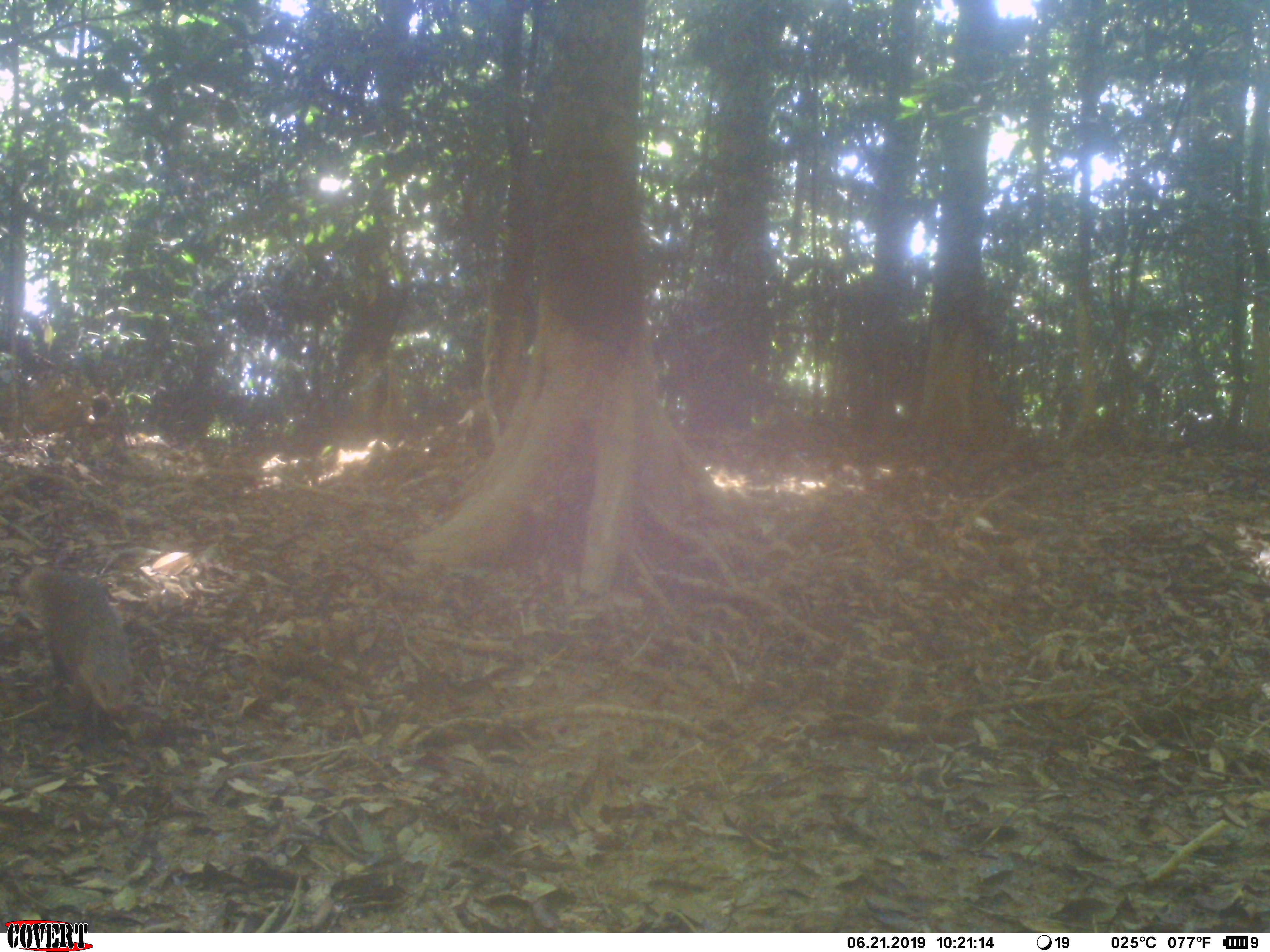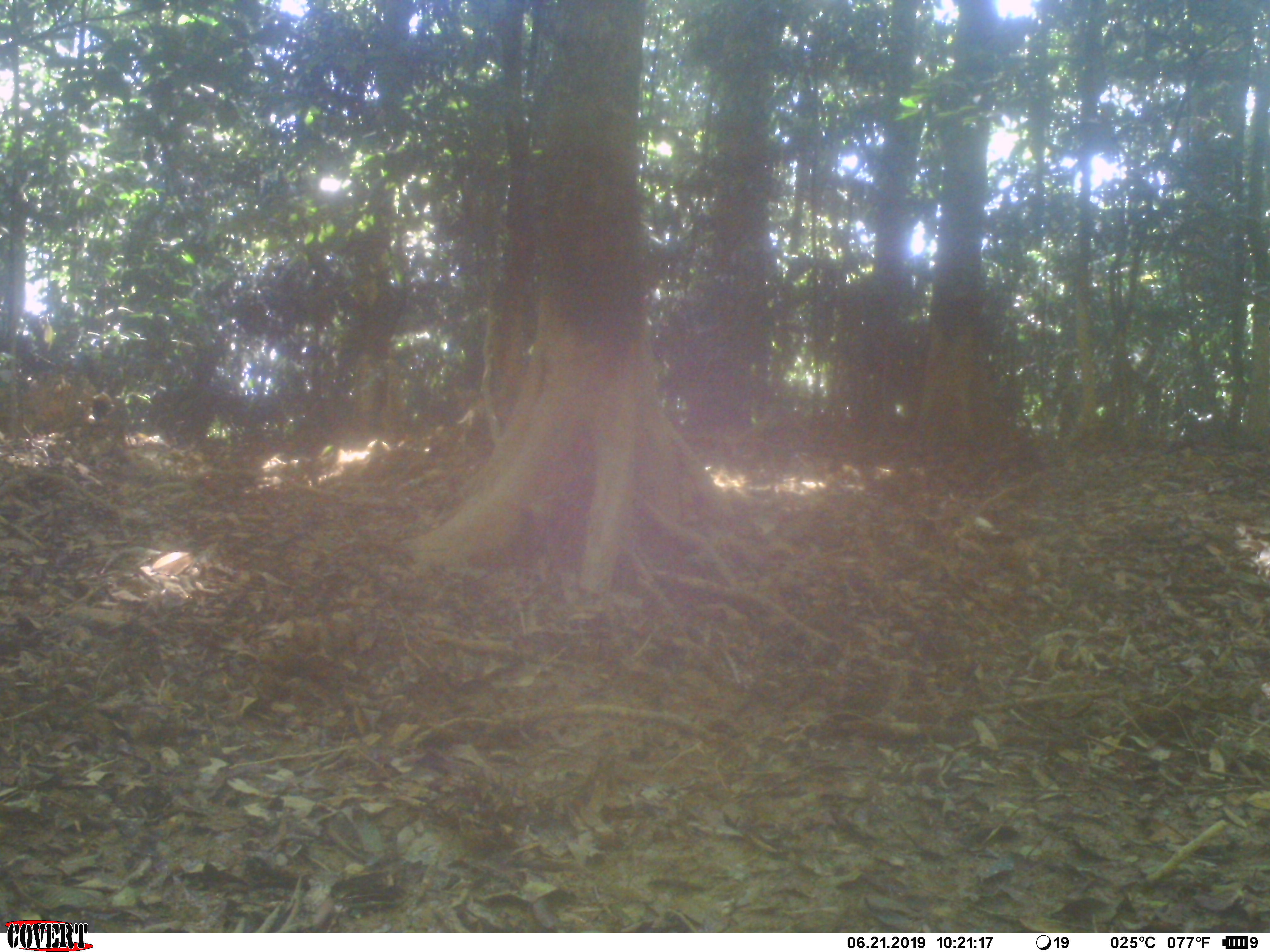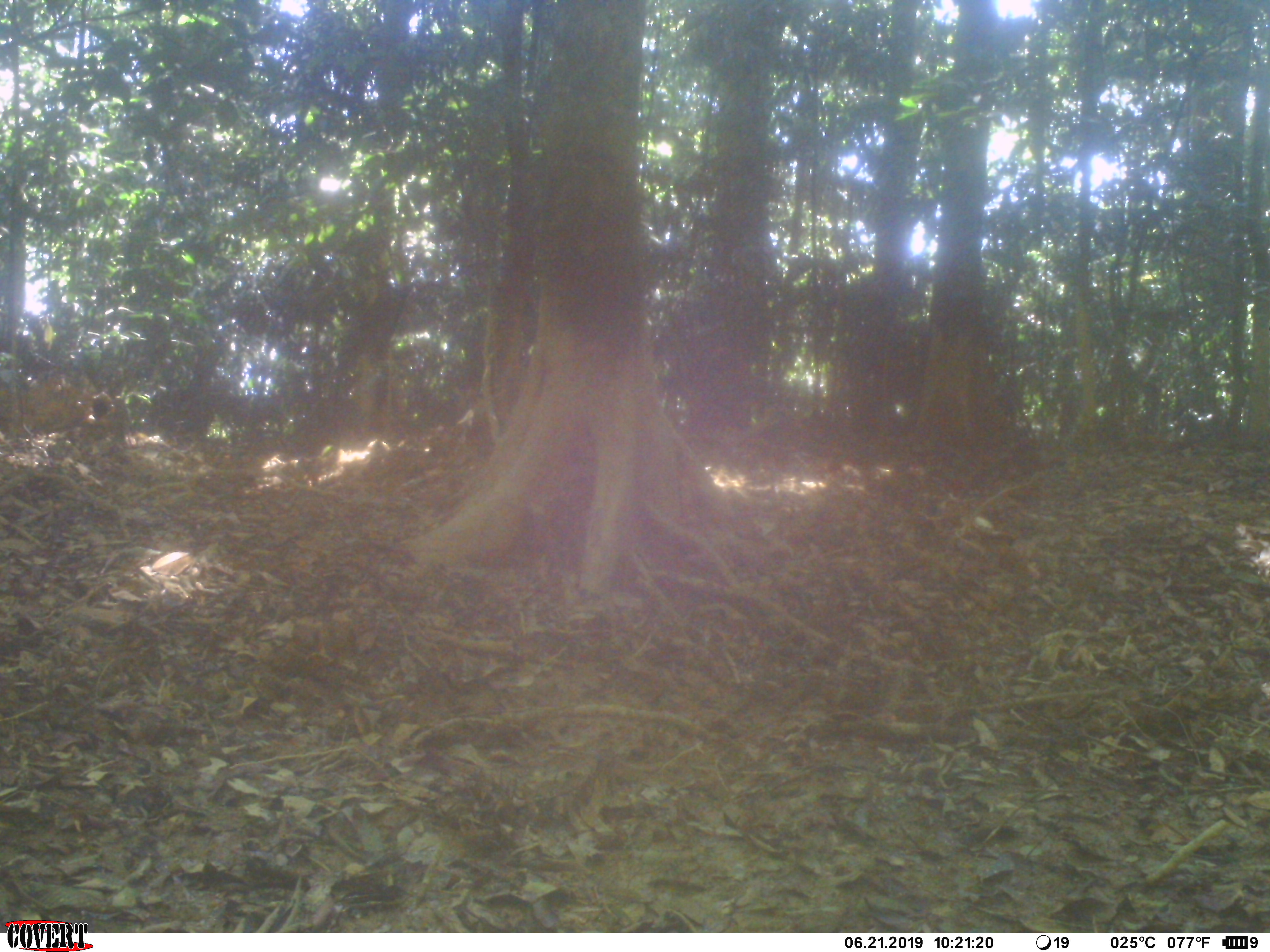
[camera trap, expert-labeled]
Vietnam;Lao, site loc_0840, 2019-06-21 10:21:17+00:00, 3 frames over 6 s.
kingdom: Animalia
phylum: Chordata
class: Mammalia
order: Carnivora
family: Herpestidae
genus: Urva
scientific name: Urva urva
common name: crab-eating mongoose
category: crab eating mongoose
Crab eating mongoose (crab-eating mongoose) (Urva urva). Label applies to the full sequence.